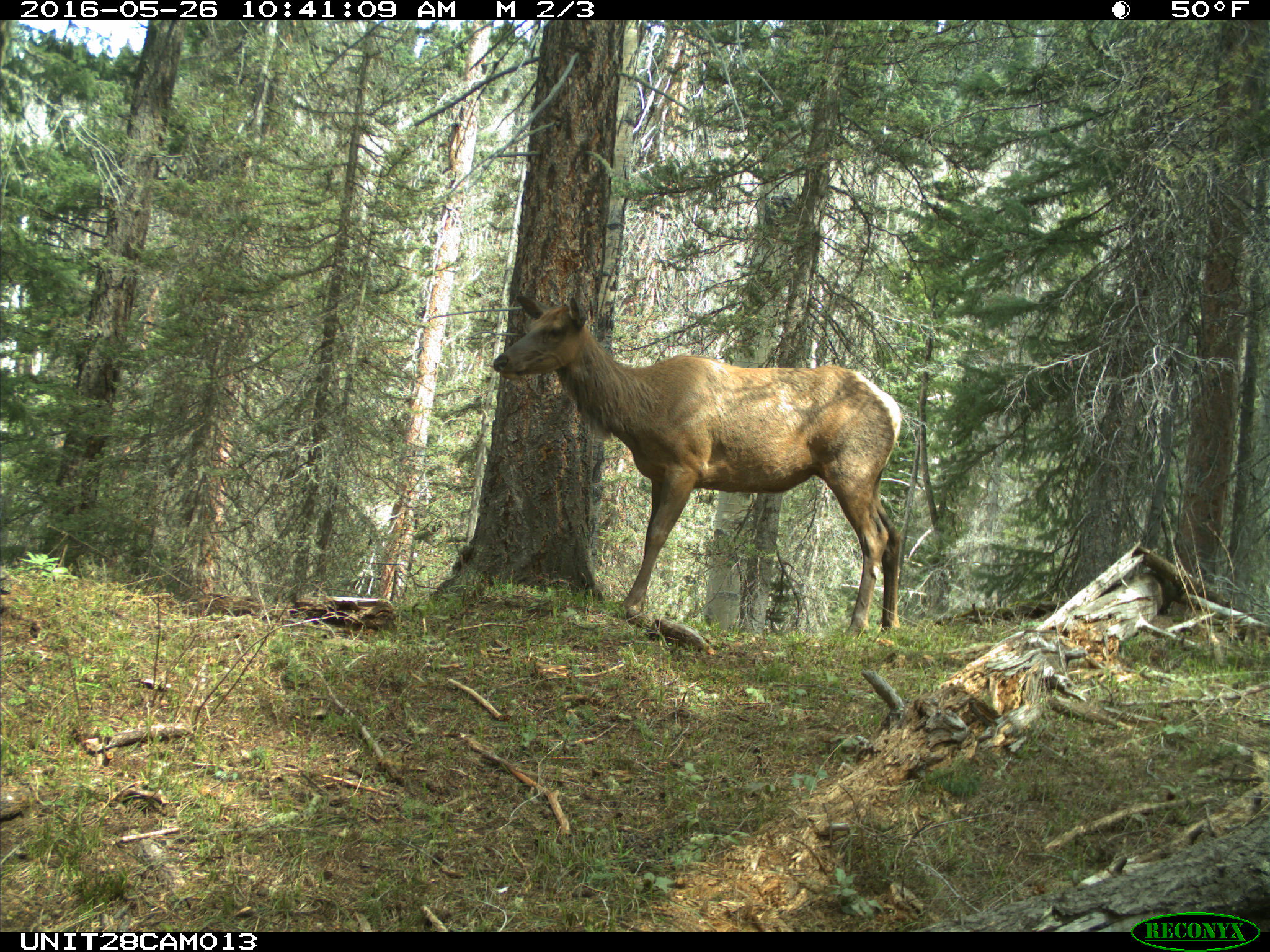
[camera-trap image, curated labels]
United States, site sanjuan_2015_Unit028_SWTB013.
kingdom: Animalia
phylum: Chordata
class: Mammalia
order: Artiodactyla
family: Cervidae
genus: Cervus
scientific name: Cervus elaphus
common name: red deer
Cervus elaphus (red deer).